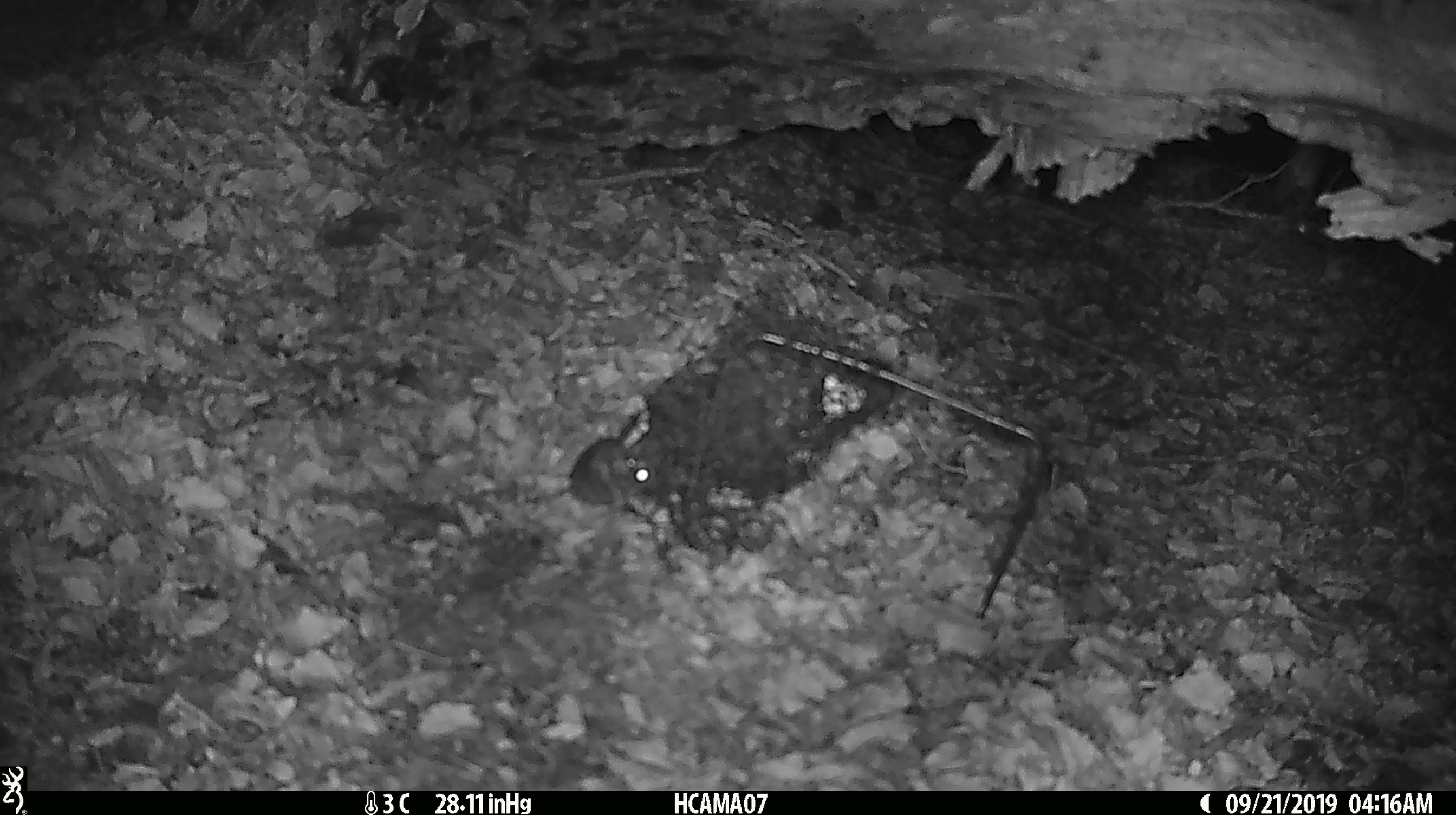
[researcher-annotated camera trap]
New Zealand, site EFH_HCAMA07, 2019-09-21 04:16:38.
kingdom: Animalia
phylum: Chordata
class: Mammalia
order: Rodentia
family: Muridae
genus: Mus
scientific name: Mus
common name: mouse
Mouse (Mus).